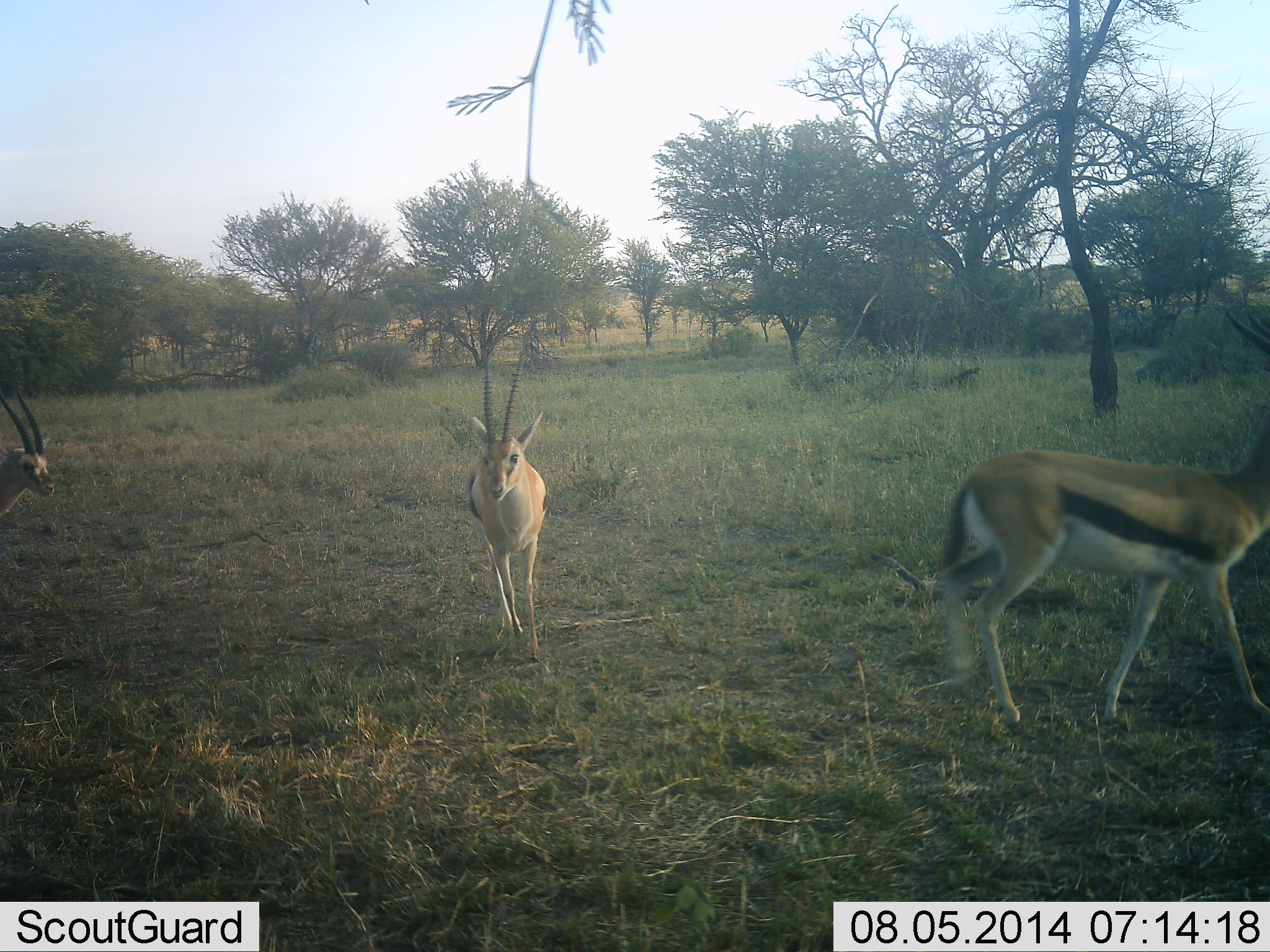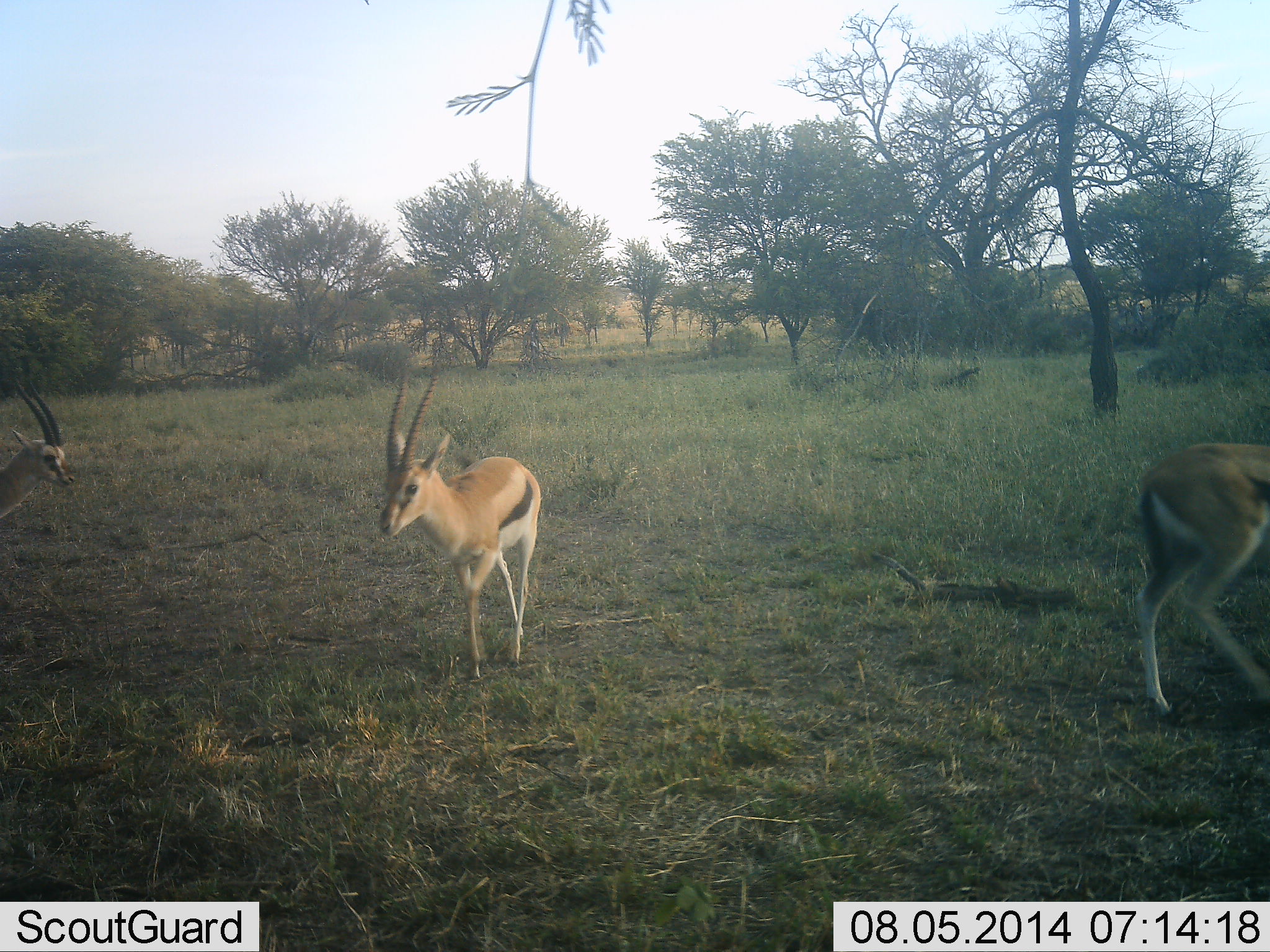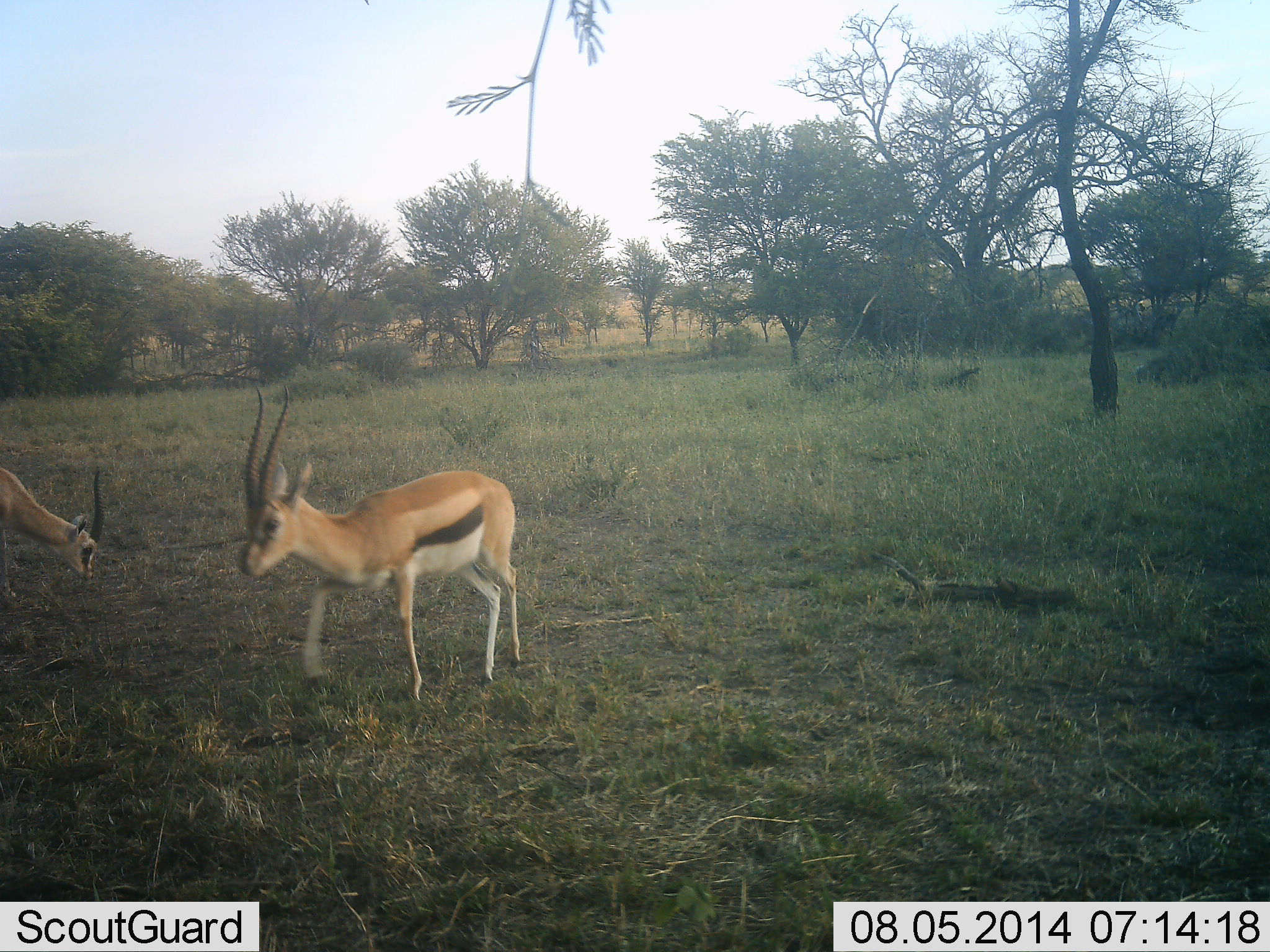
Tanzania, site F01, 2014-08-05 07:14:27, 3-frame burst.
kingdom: Animalia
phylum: Chordata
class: Mammalia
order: Artiodactyla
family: Bovidae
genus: Eudorcas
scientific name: Eudorcas thomsonii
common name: thomson's gazelle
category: gazellethomsons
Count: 3.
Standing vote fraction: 30%.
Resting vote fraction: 0%.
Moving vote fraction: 90%.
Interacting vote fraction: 0%.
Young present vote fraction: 0%.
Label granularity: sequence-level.